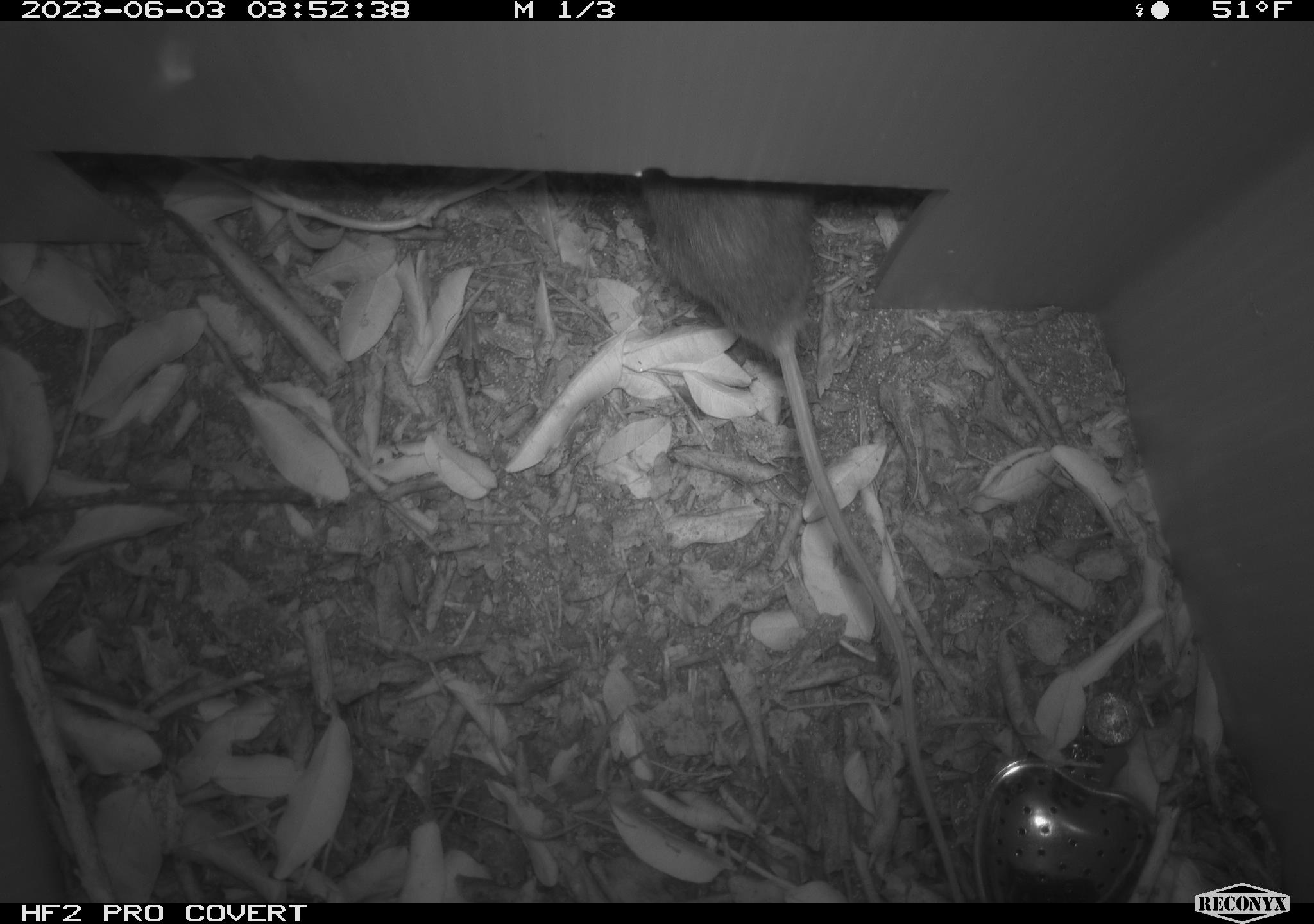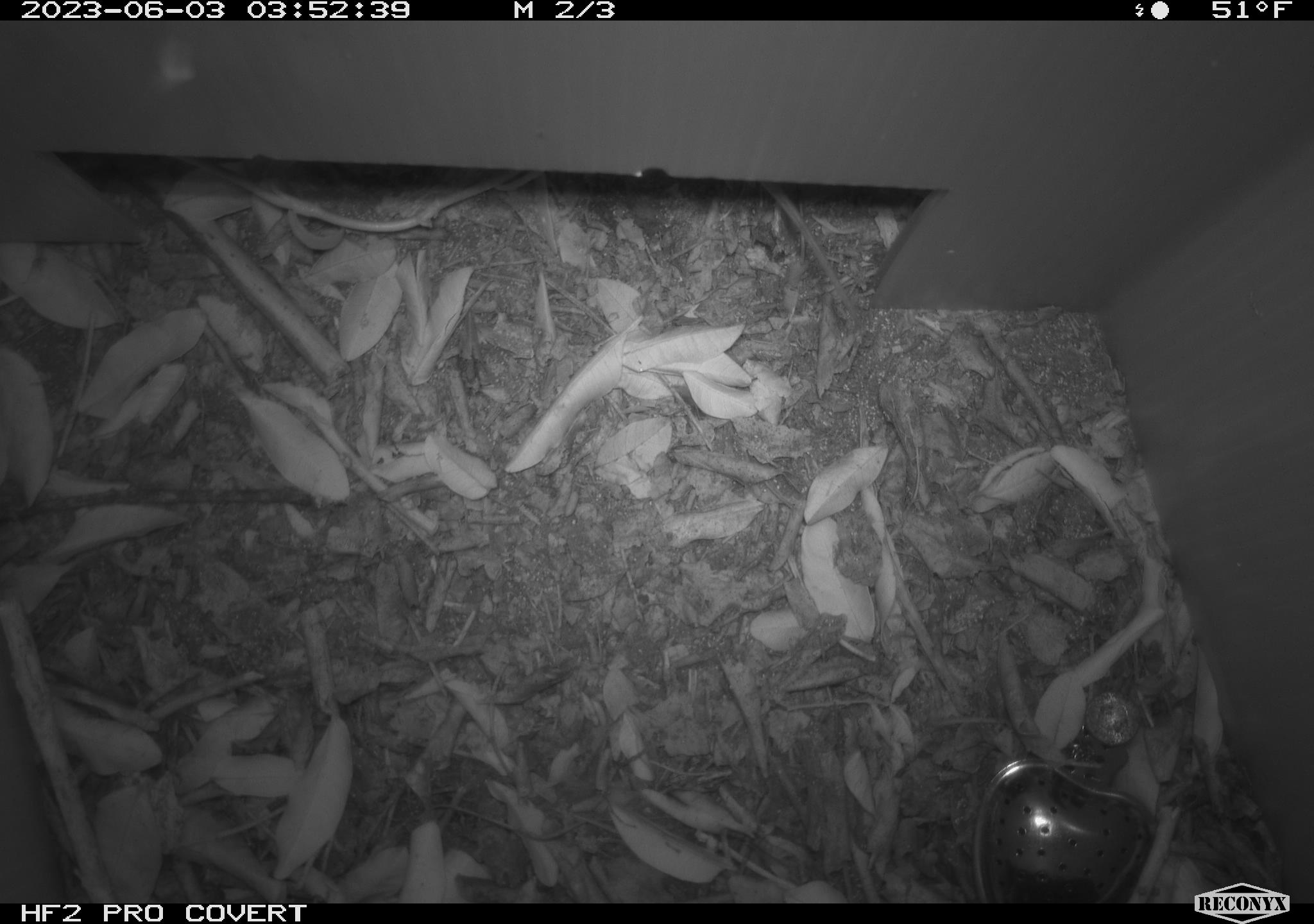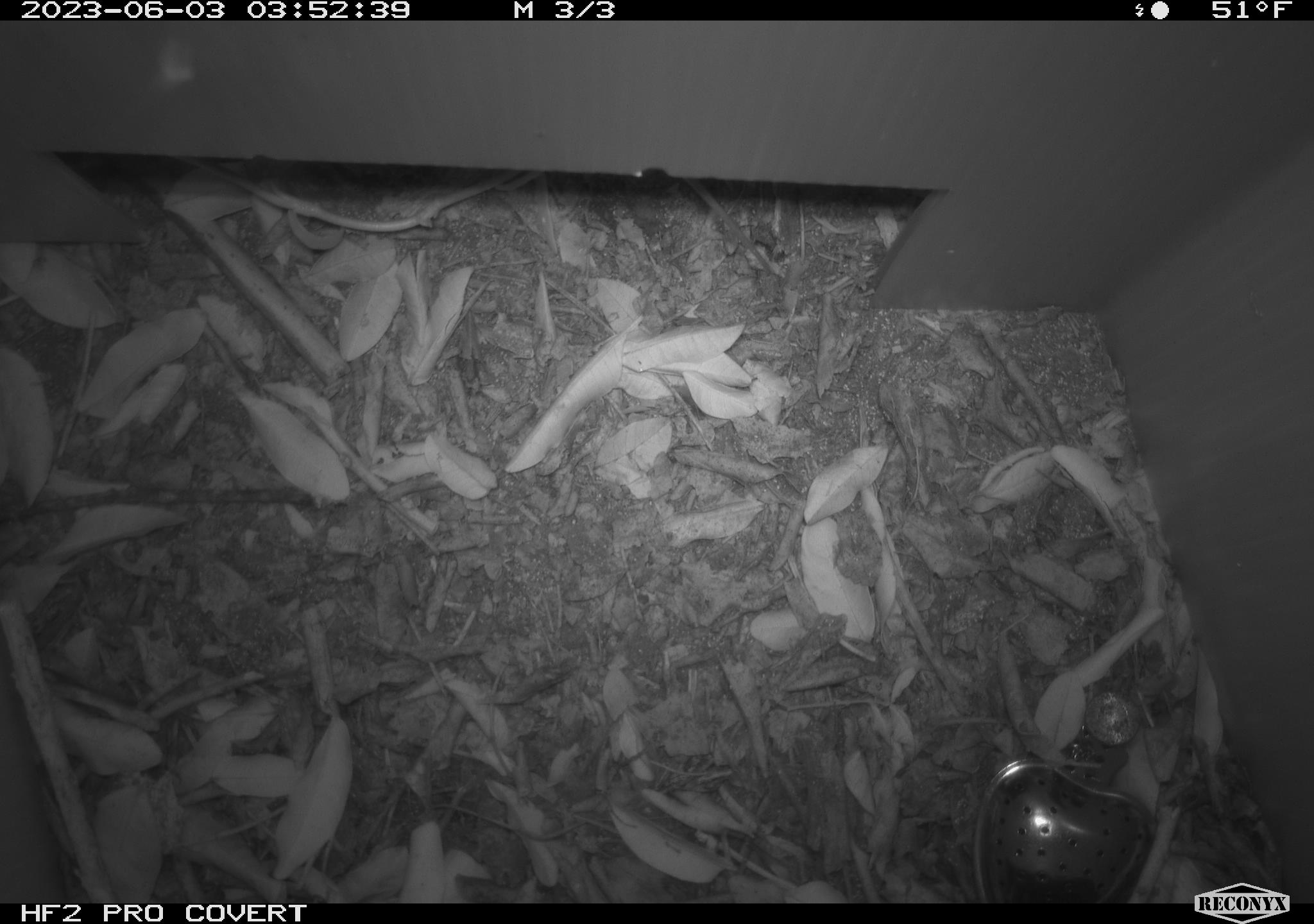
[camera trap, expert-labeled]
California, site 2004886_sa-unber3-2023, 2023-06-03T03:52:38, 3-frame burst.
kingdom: Animalia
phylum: Chordata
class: Mammalia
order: Rodentia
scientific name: Rodentia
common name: mouse species